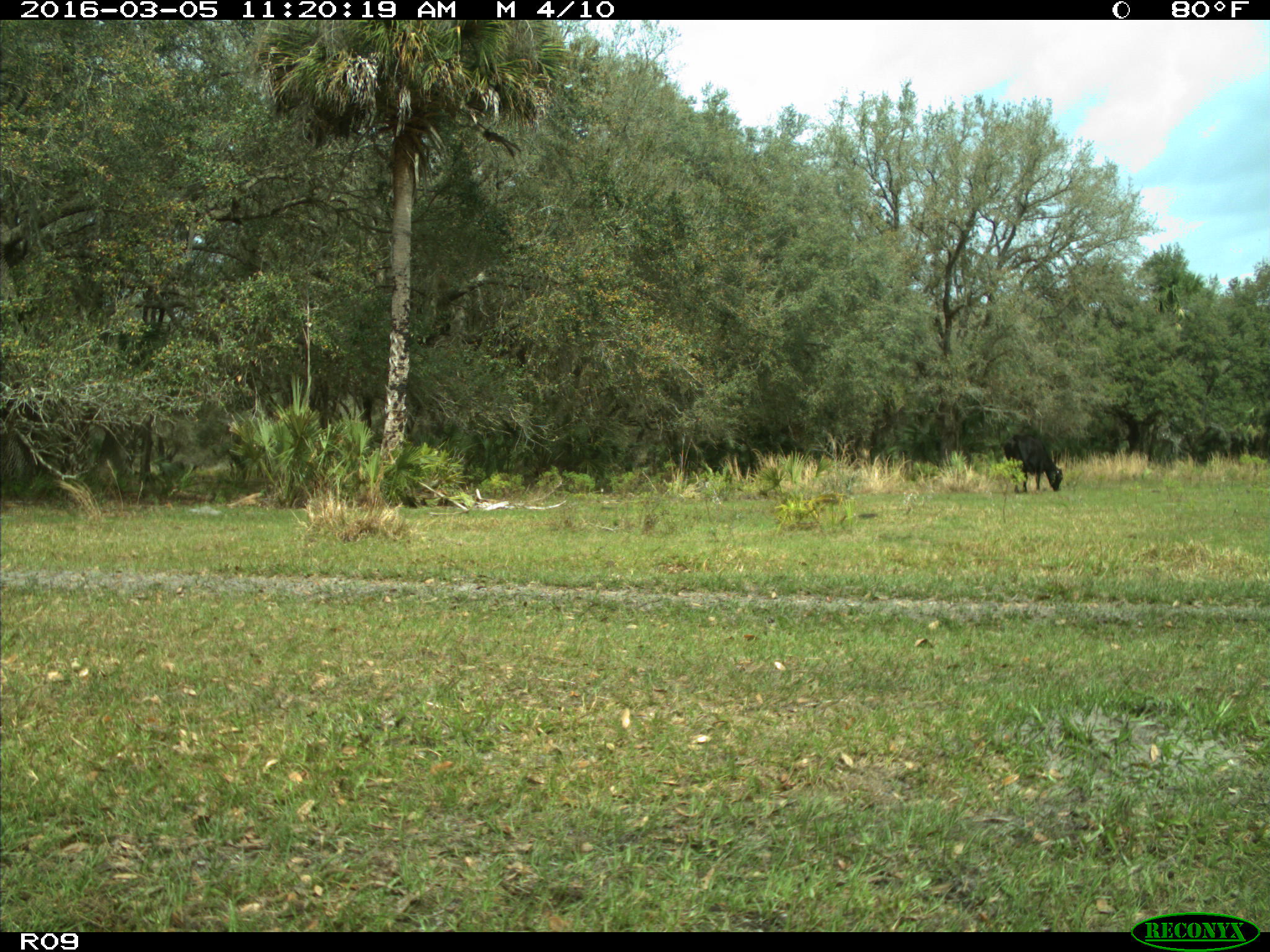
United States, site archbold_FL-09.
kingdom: Animalia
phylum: Chordata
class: Mammalia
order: Artiodactyla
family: Bovidae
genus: Bos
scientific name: Bos taurus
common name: domestic cow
Bos taurus (domestic cow).